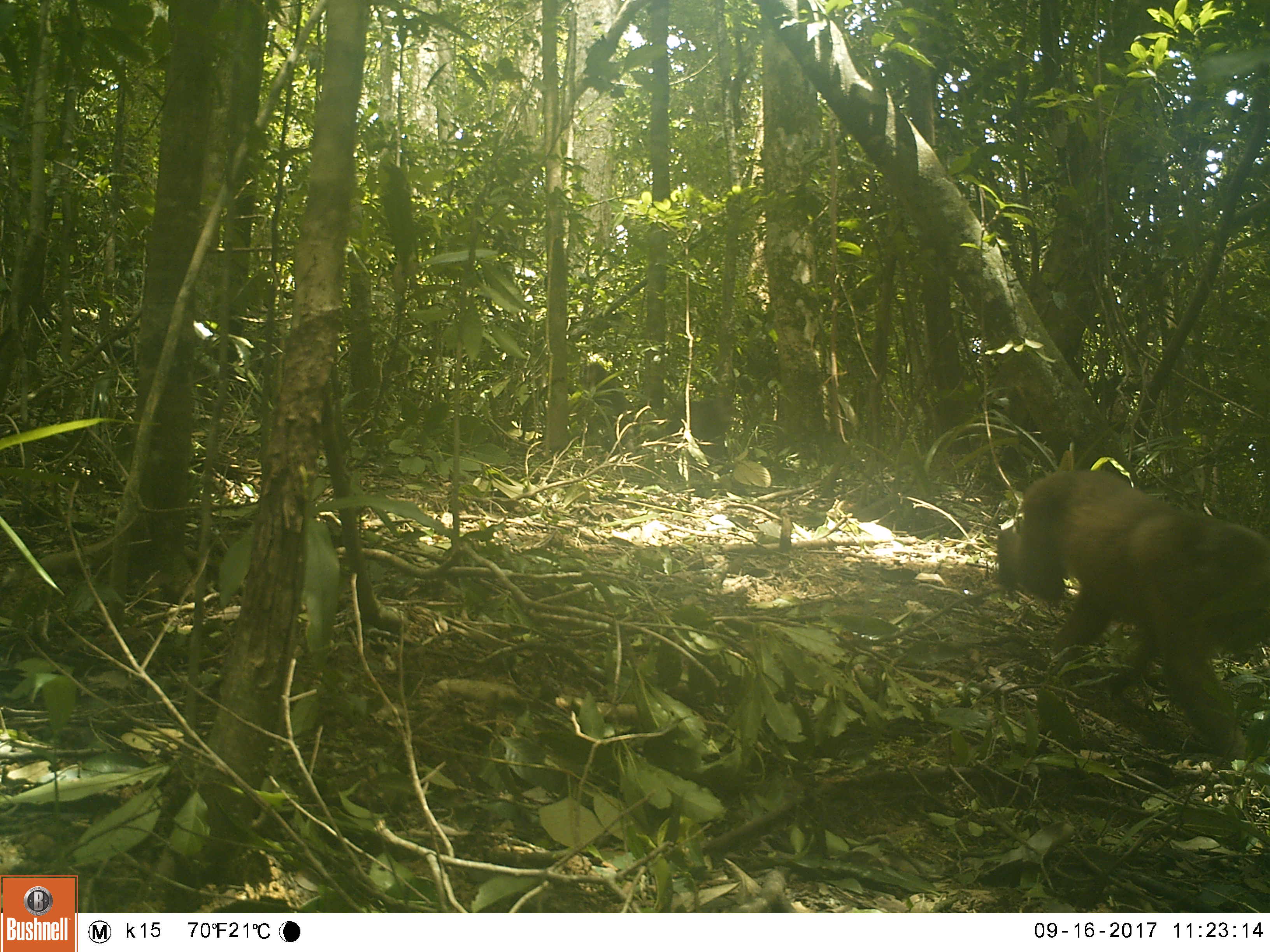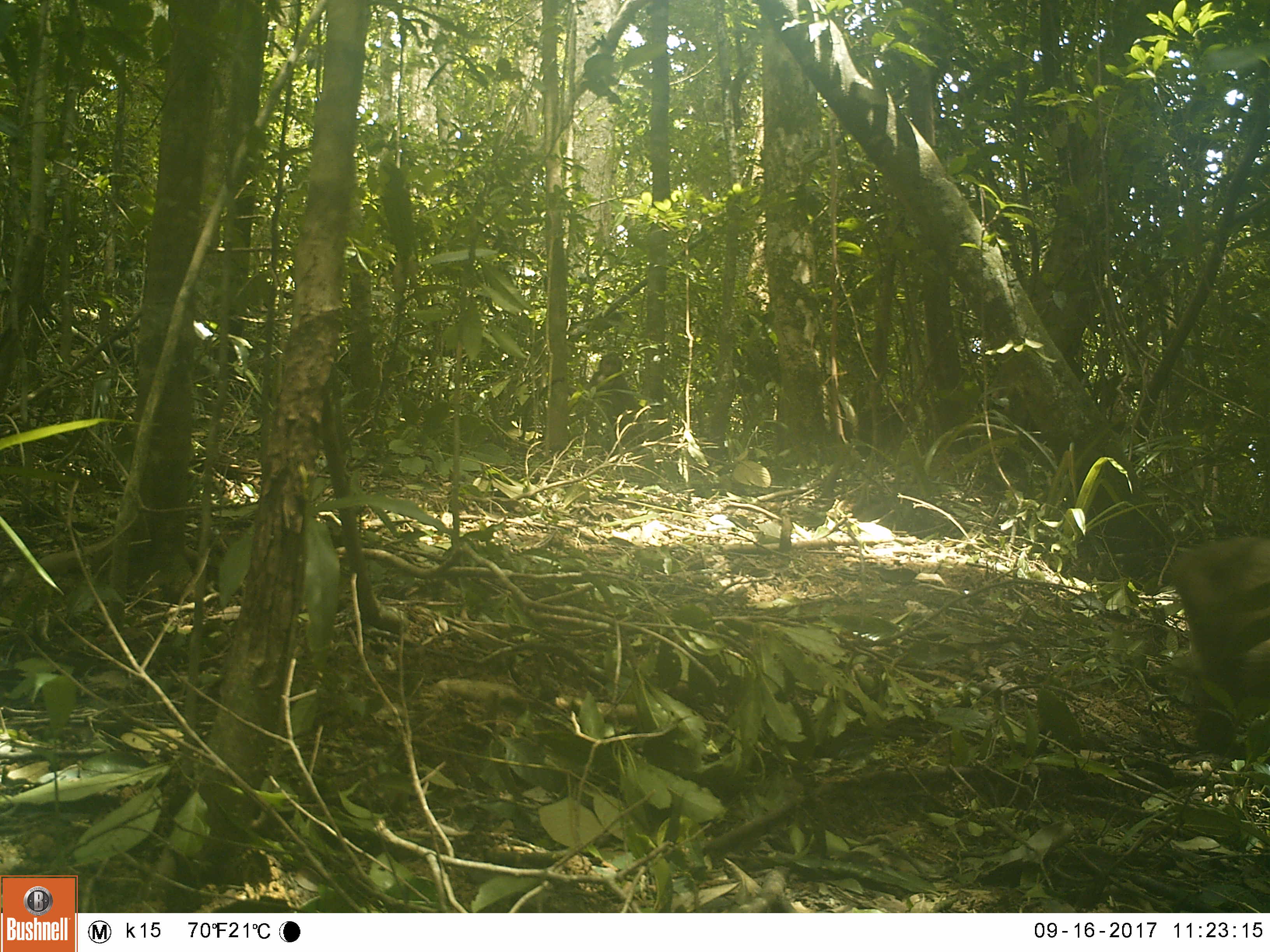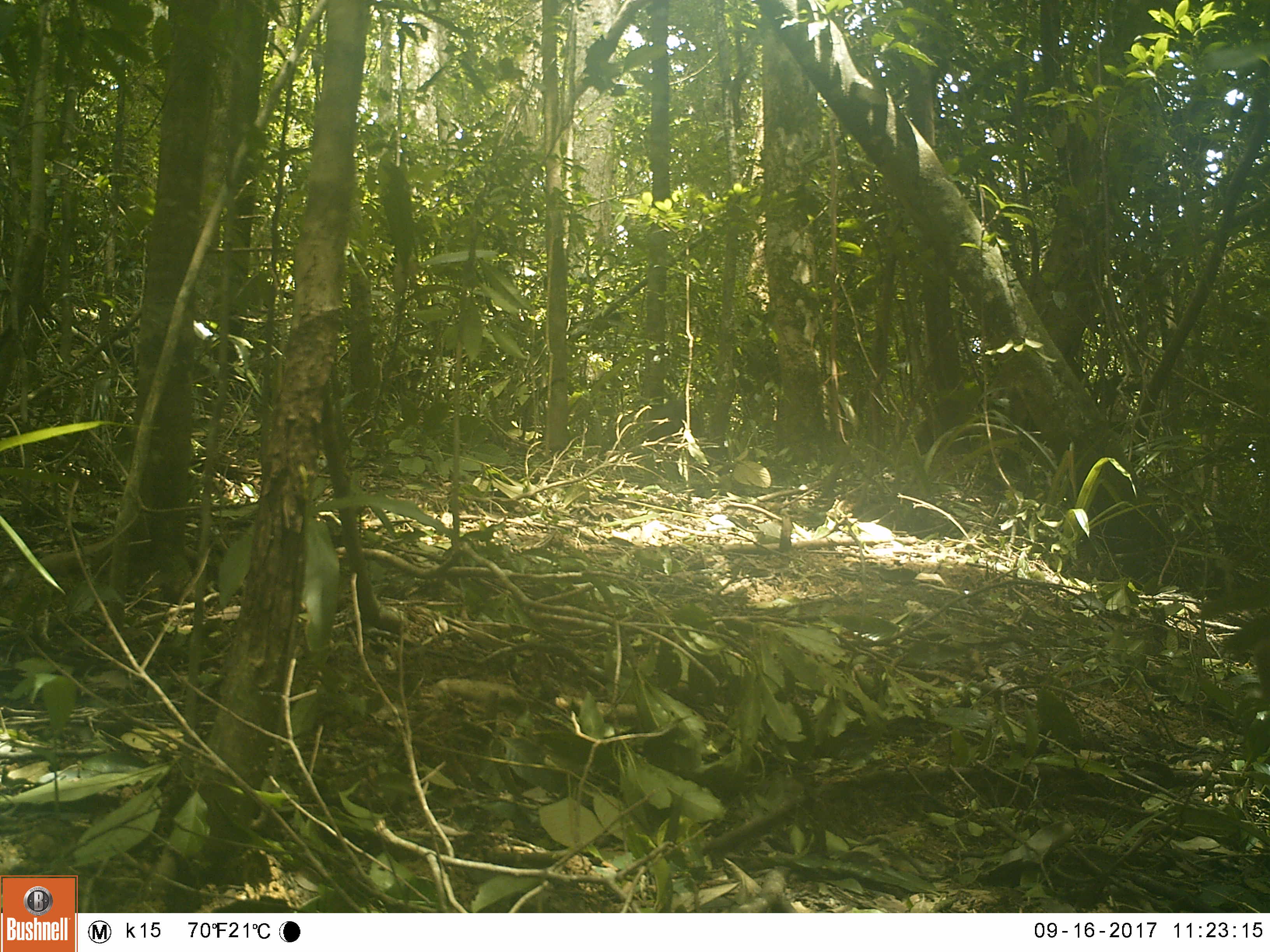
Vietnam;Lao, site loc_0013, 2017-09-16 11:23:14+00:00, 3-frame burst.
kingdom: Animalia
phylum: Chordata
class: Mammalia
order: Primates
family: Cercopithecidae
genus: Macaca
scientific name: Macaca arctoides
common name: stump-tailed macaque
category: stump tailed macaque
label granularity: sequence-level